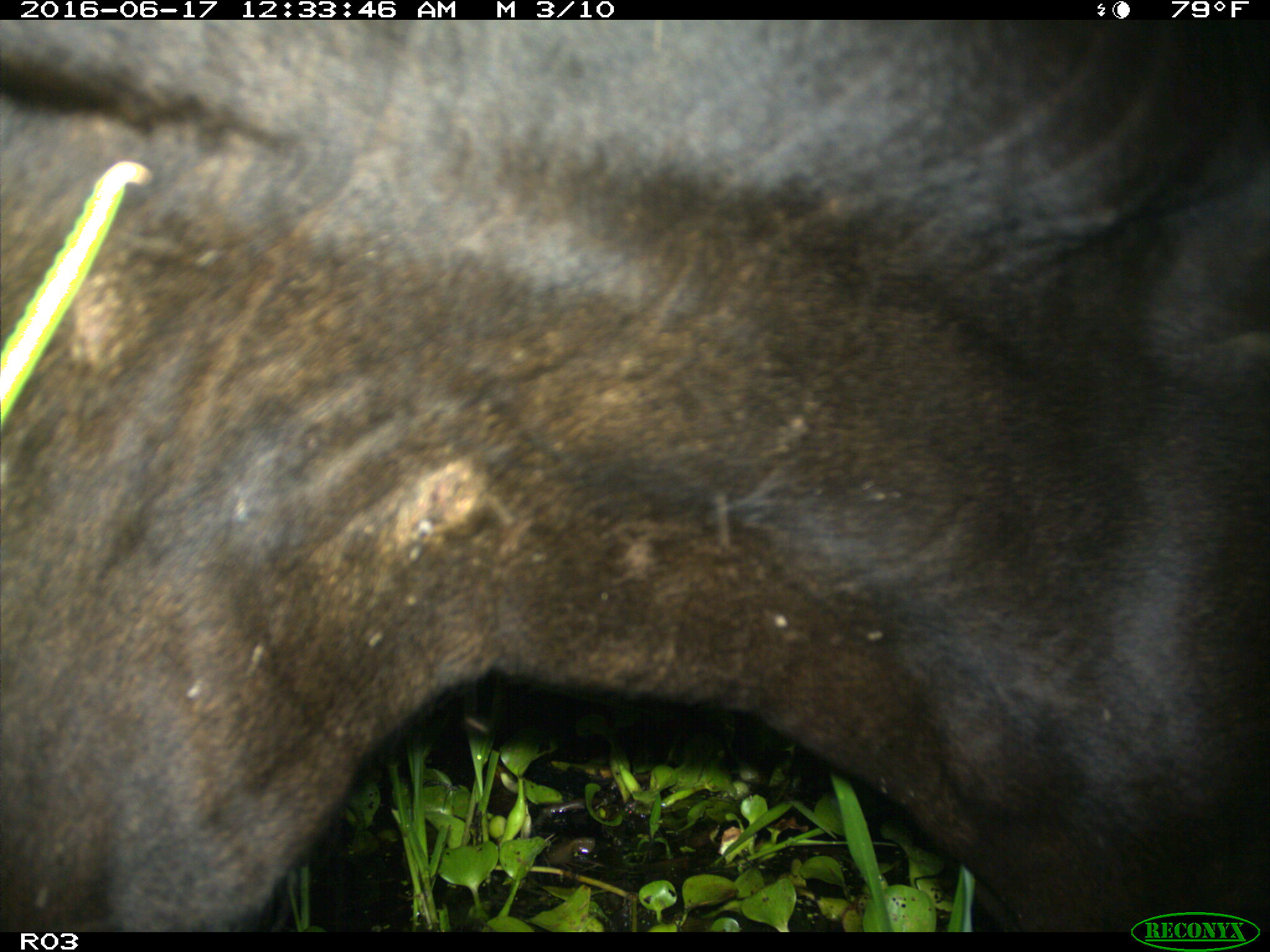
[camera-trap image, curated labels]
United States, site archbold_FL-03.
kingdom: Animalia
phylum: Chordata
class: Mammalia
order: Artiodactyla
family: Bovidae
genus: Bos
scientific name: Bos taurus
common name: domestic cow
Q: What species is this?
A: Bos taurus (domestic cow).